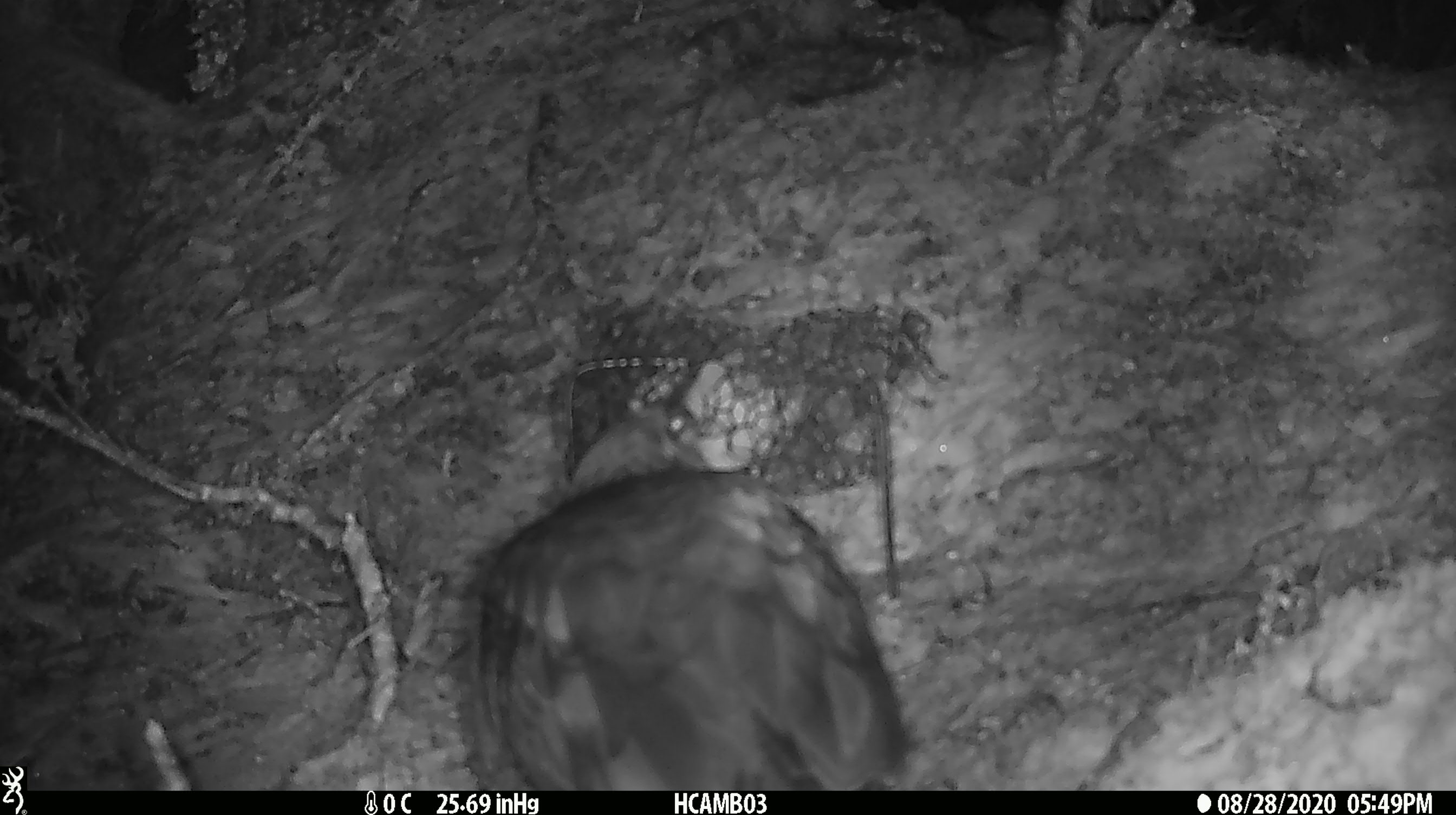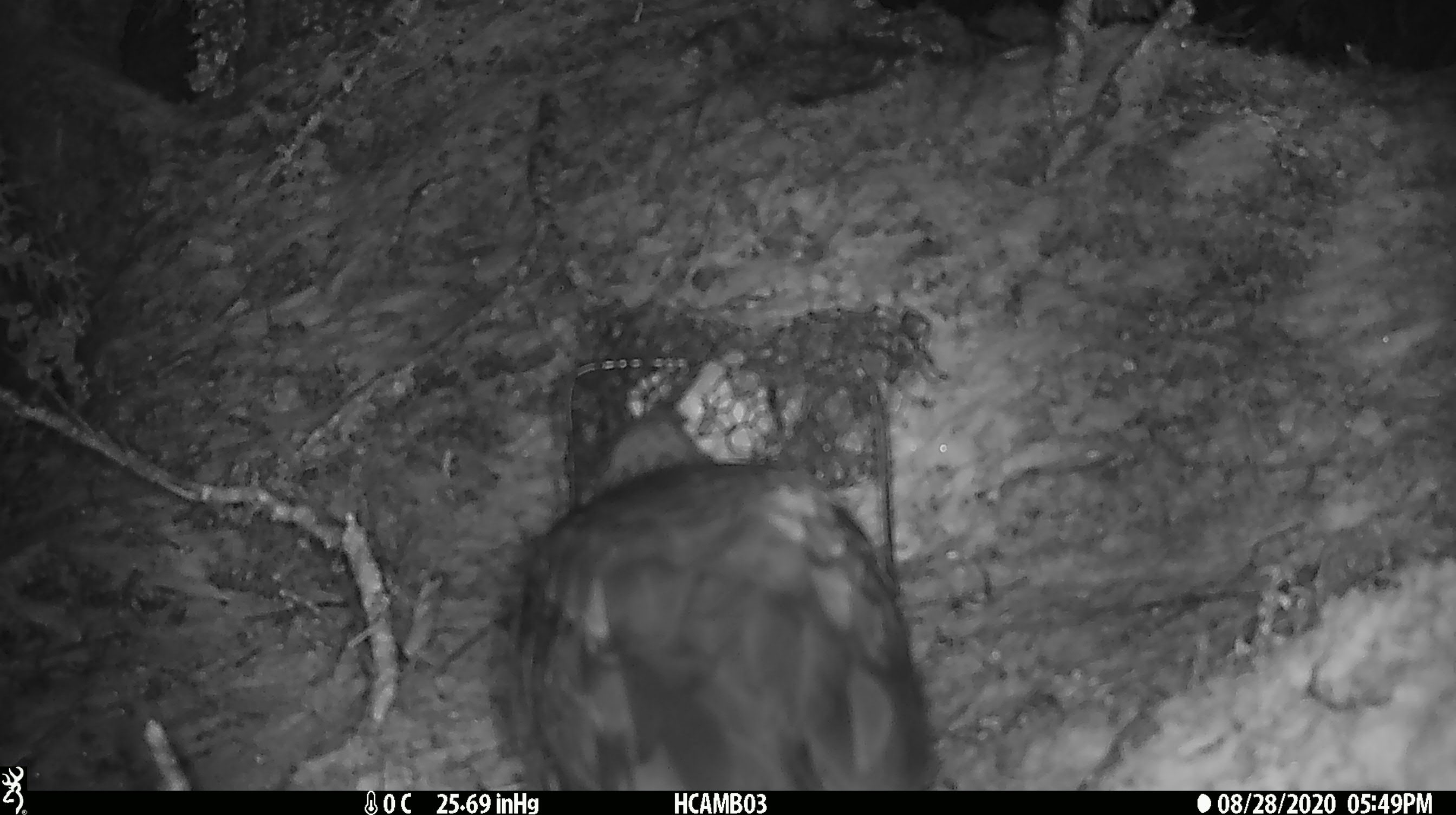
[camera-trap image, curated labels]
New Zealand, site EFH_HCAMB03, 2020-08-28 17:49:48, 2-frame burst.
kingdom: Animalia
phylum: Chordata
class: Aves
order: Psittaciformes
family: Strigopidae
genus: Nestor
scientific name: Nestor notabilis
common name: kea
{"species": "kea (Nestor notabilis)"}